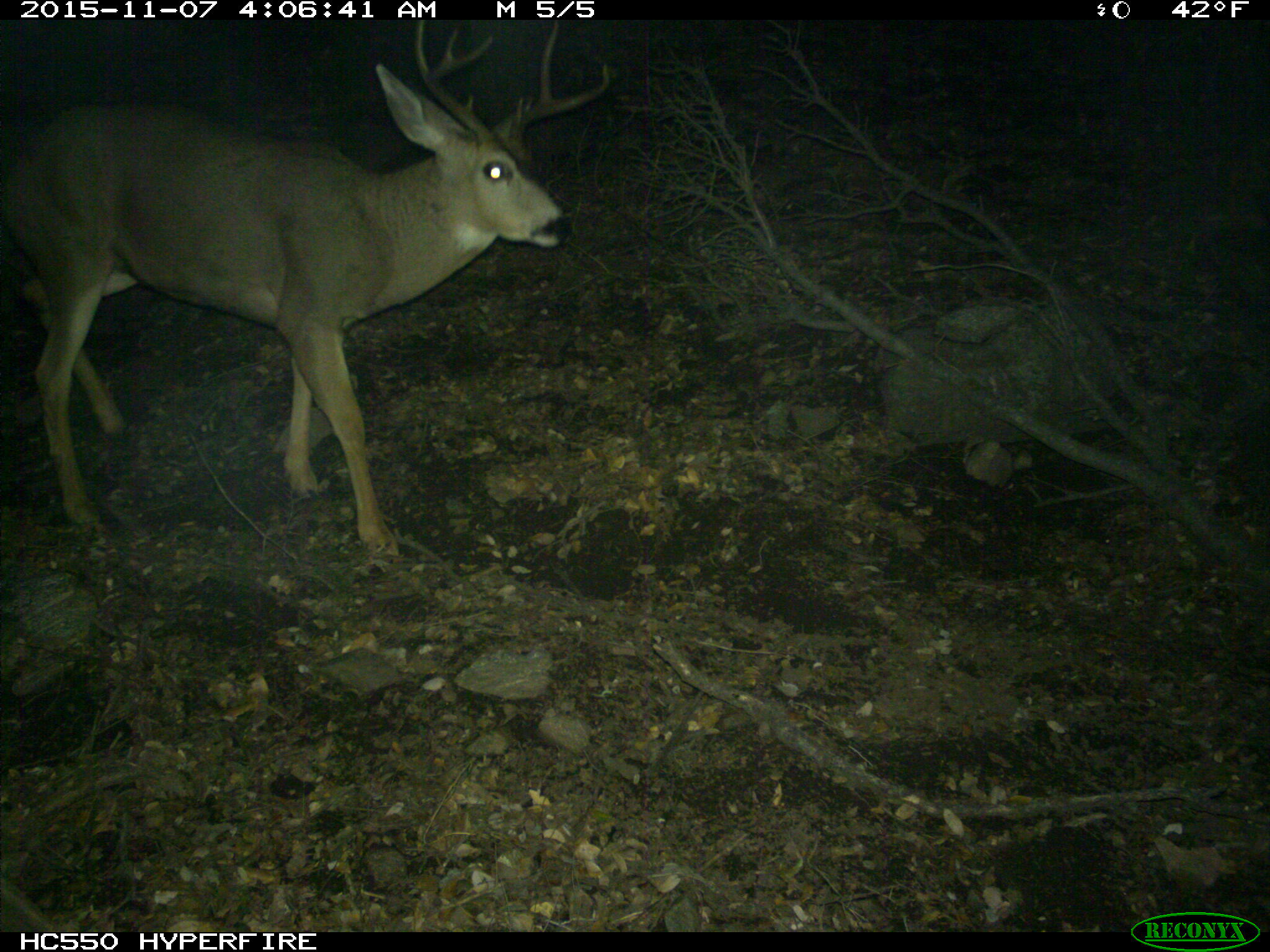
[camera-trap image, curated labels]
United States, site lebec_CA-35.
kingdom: Animalia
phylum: Chordata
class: Mammalia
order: Artiodactyla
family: Cervidae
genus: Odocoileus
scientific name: Odocoileus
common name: deer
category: unidentified deer